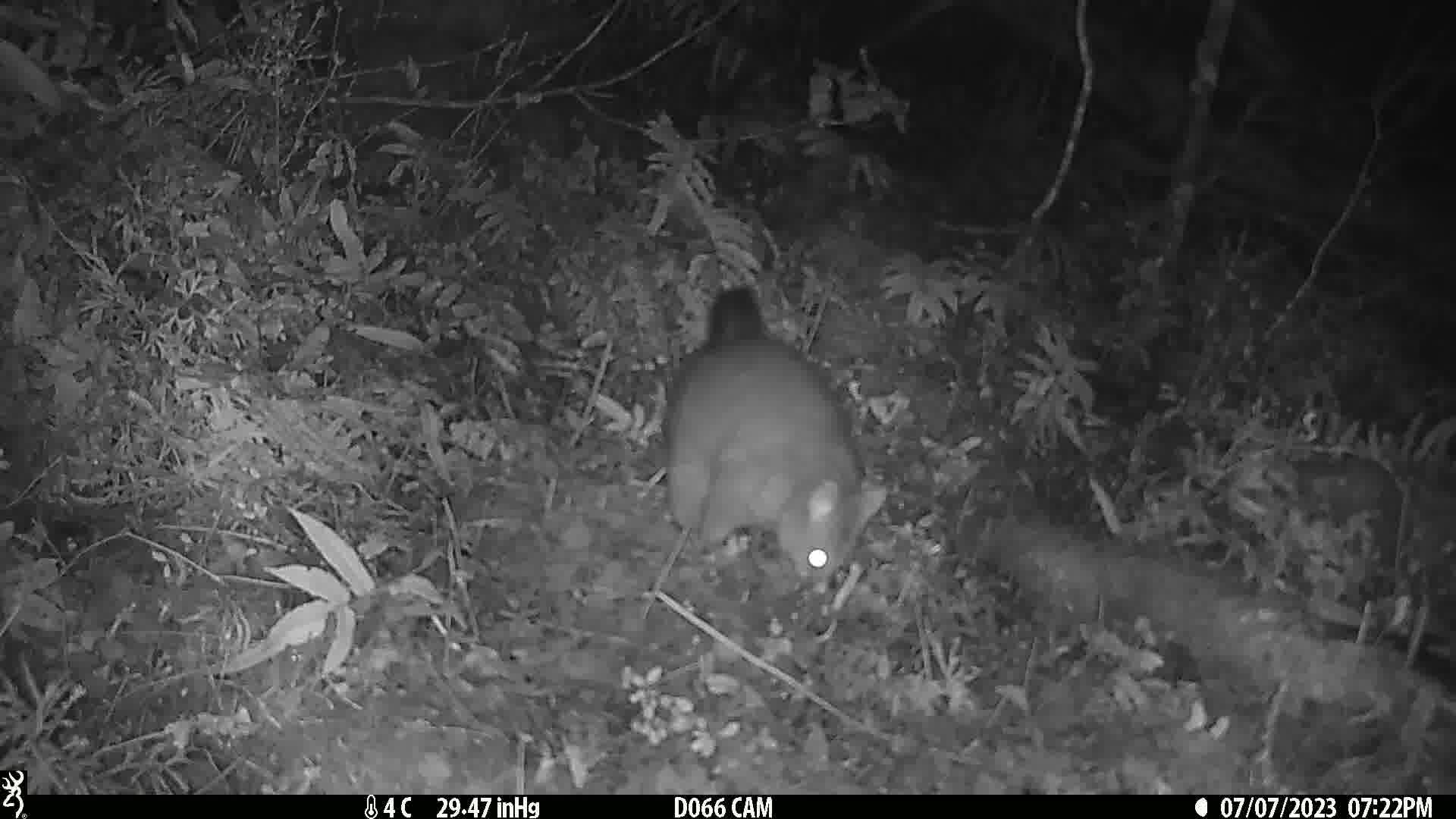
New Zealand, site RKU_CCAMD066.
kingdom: Animalia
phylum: Chordata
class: Mammalia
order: Diprotodontia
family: Phalangeridae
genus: Trichosurus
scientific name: Trichosurus vulpecula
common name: common brushtail possum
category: possum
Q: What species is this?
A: Possum (common brushtail possum) (Trichosurus vulpecula).